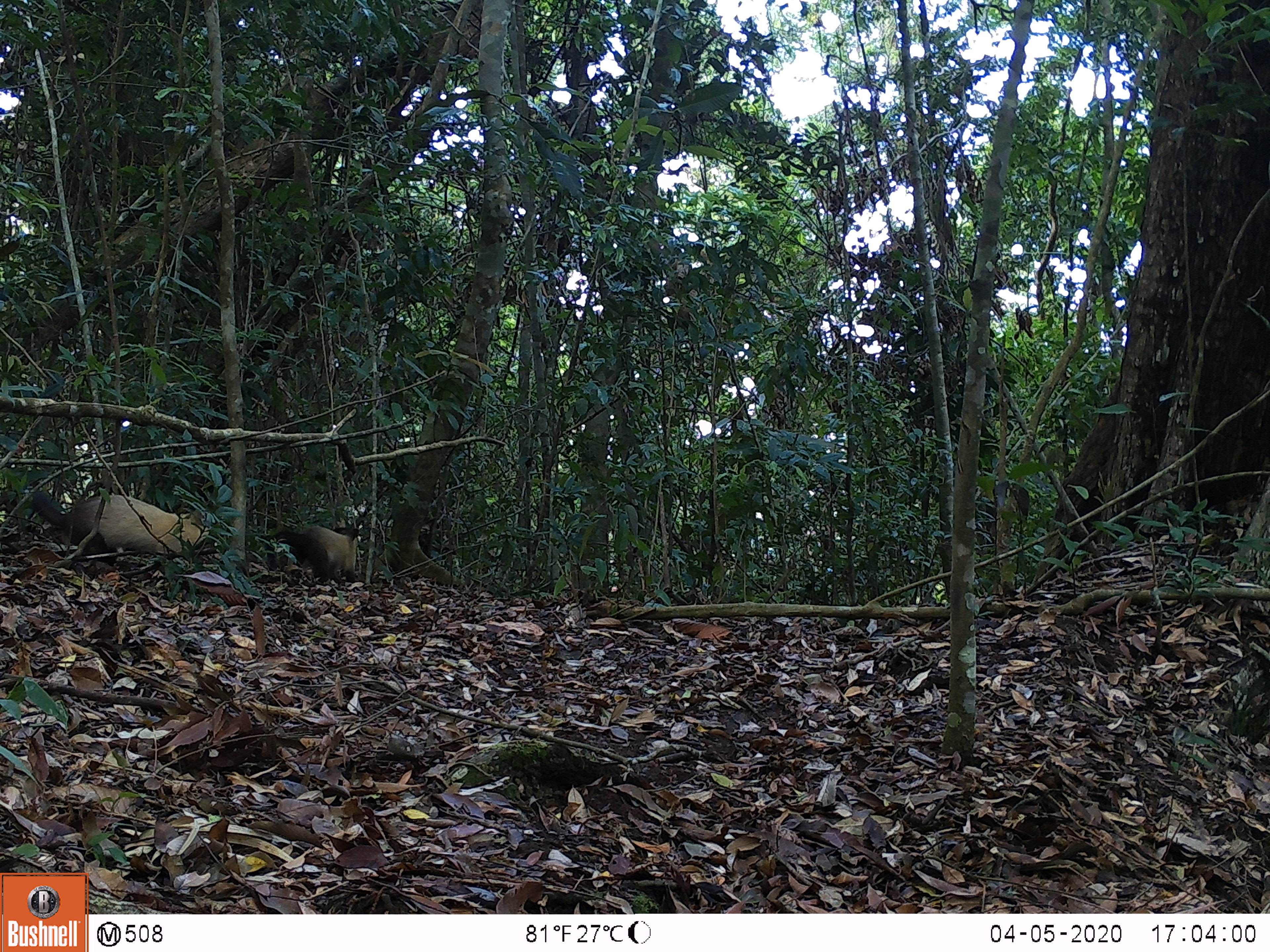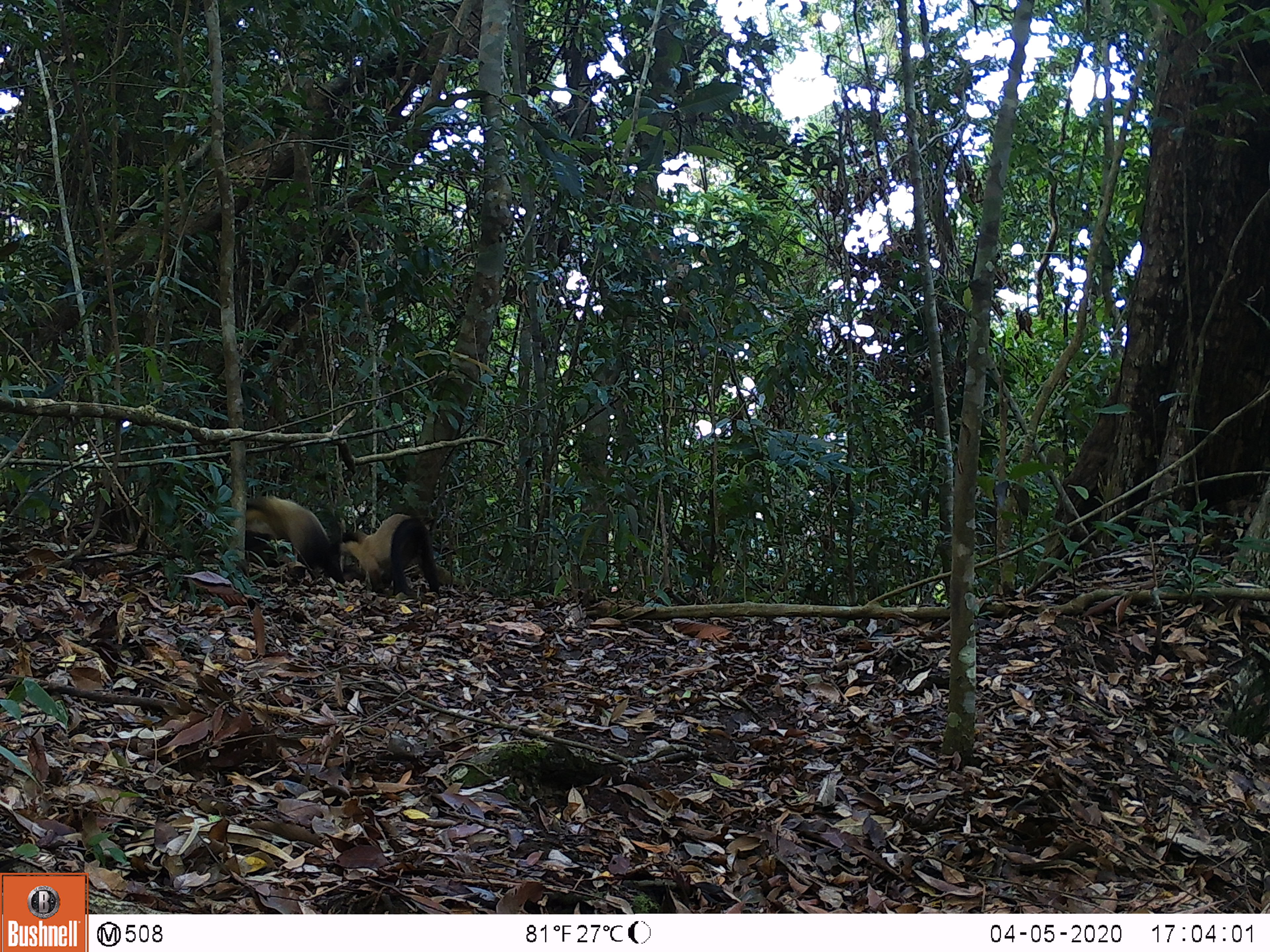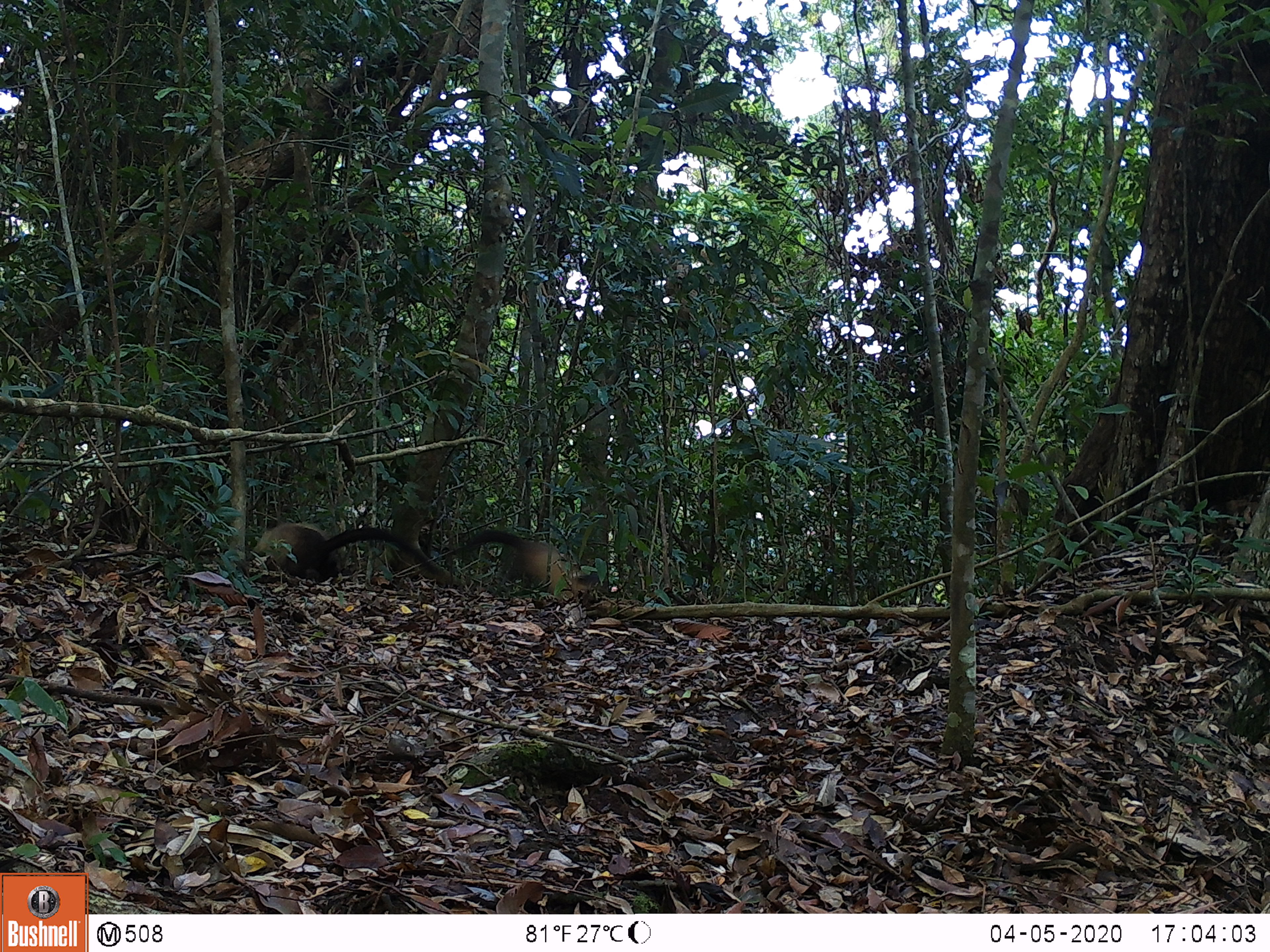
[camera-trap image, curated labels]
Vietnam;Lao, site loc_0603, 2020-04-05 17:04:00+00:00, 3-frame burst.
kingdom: Animalia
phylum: Chordata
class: Mammalia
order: Carnivora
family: Mustelidae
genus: Martes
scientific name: Martes flavigula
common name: yellow-throated marten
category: yellow throated marten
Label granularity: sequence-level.